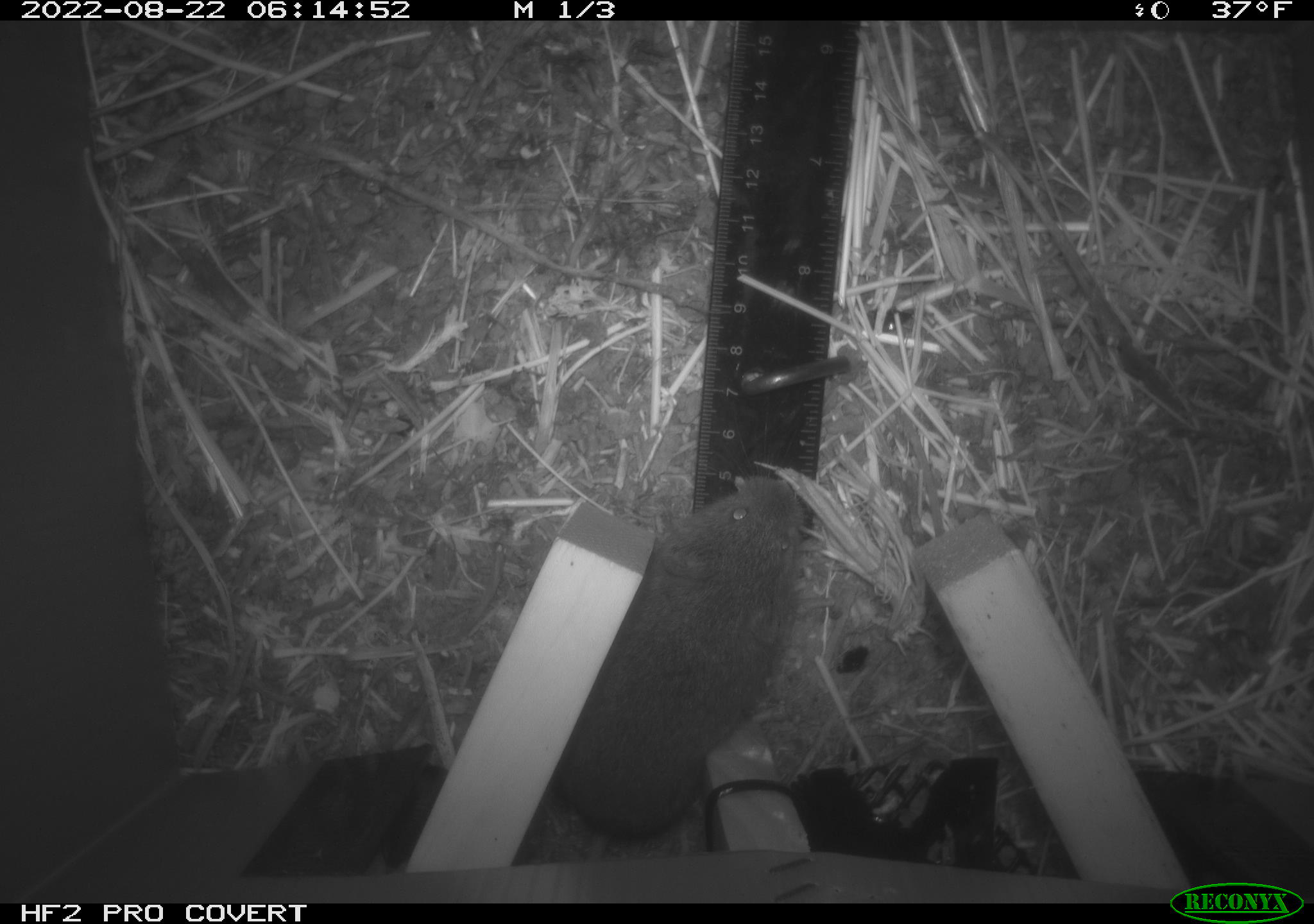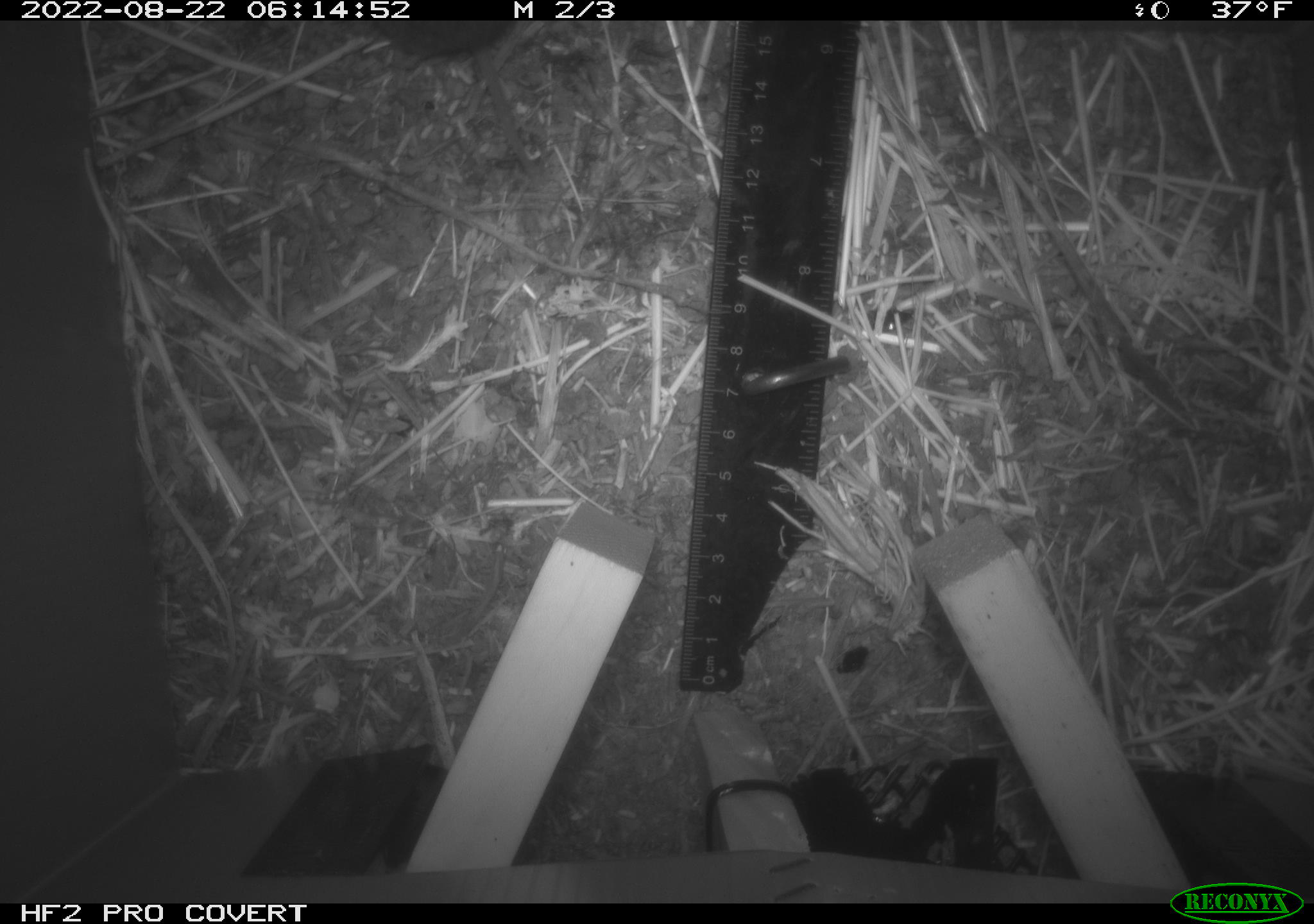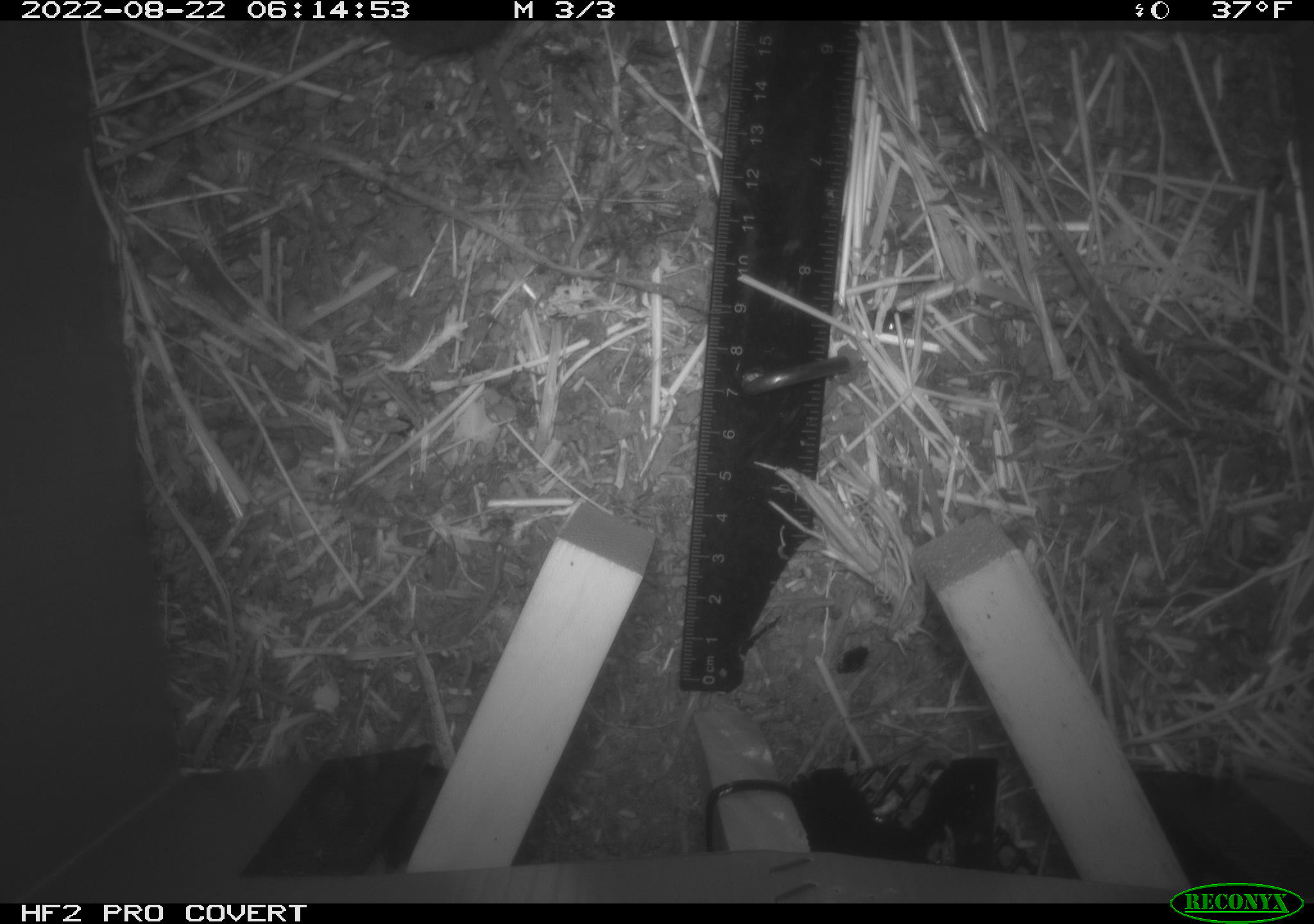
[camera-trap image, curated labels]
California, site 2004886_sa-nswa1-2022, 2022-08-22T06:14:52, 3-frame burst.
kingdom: Animalia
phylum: Chordata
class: Mammalia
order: Rodentia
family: Cricetidae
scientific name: Cricetidae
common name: hamsters, voles, lemmings, and allies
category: cricetidae family